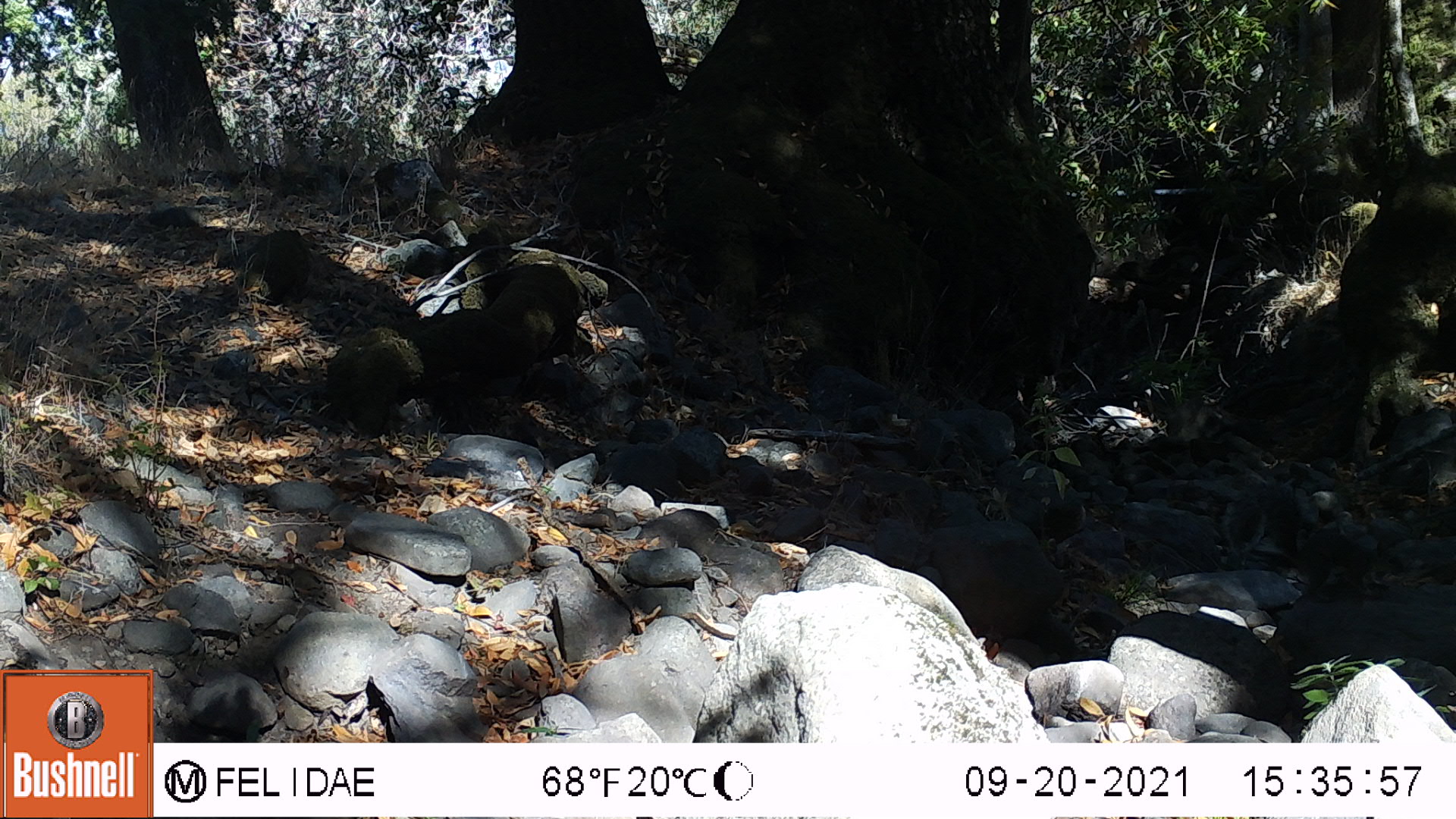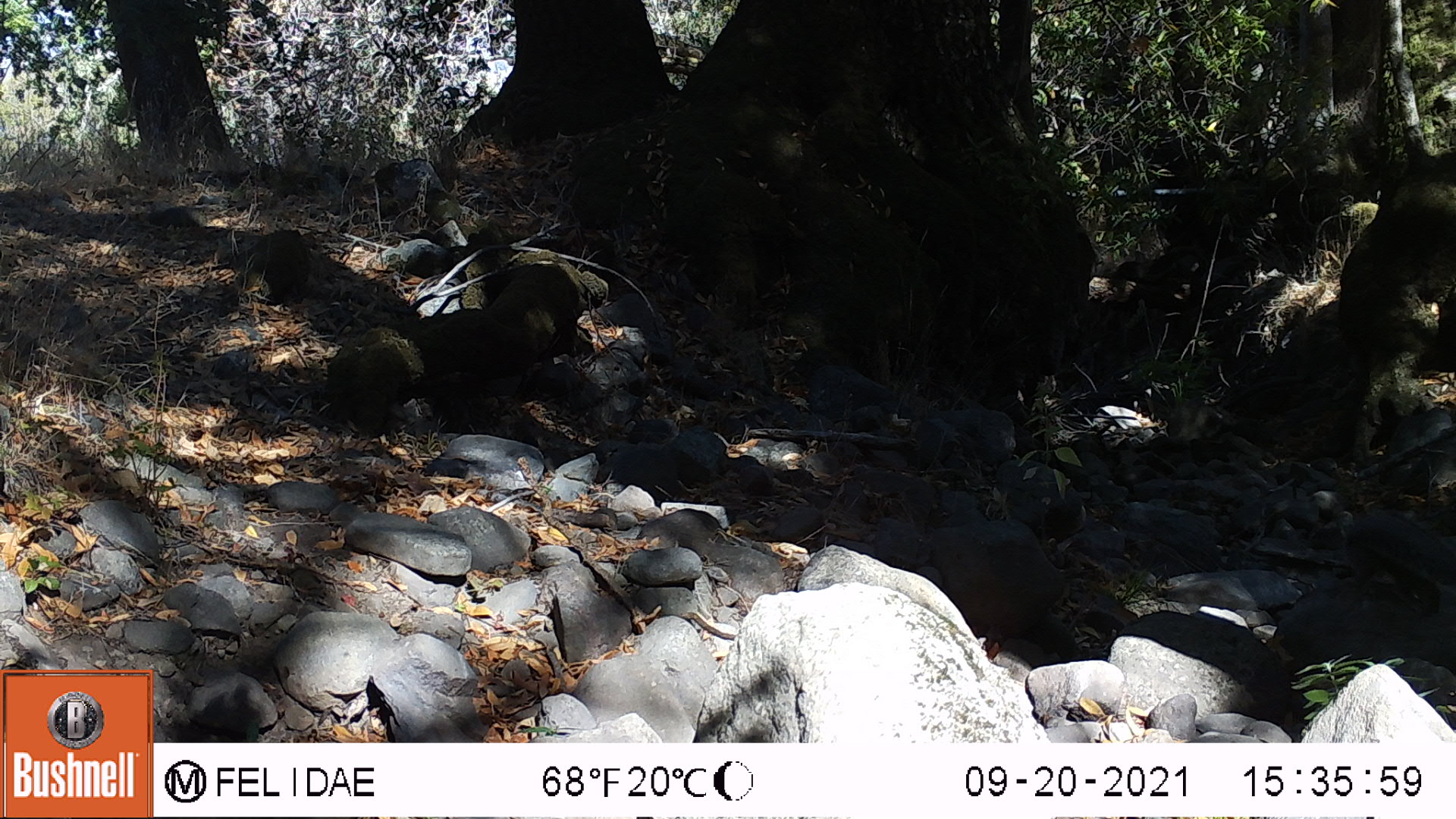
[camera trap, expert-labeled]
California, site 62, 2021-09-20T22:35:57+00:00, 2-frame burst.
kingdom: Animalia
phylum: Chordata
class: Mammalia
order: Rodentia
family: Sciuridae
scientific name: Sciuridae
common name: squirrel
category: unknown squirrel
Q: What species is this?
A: Unknown squirrel (squirrel) (Sciuridae).